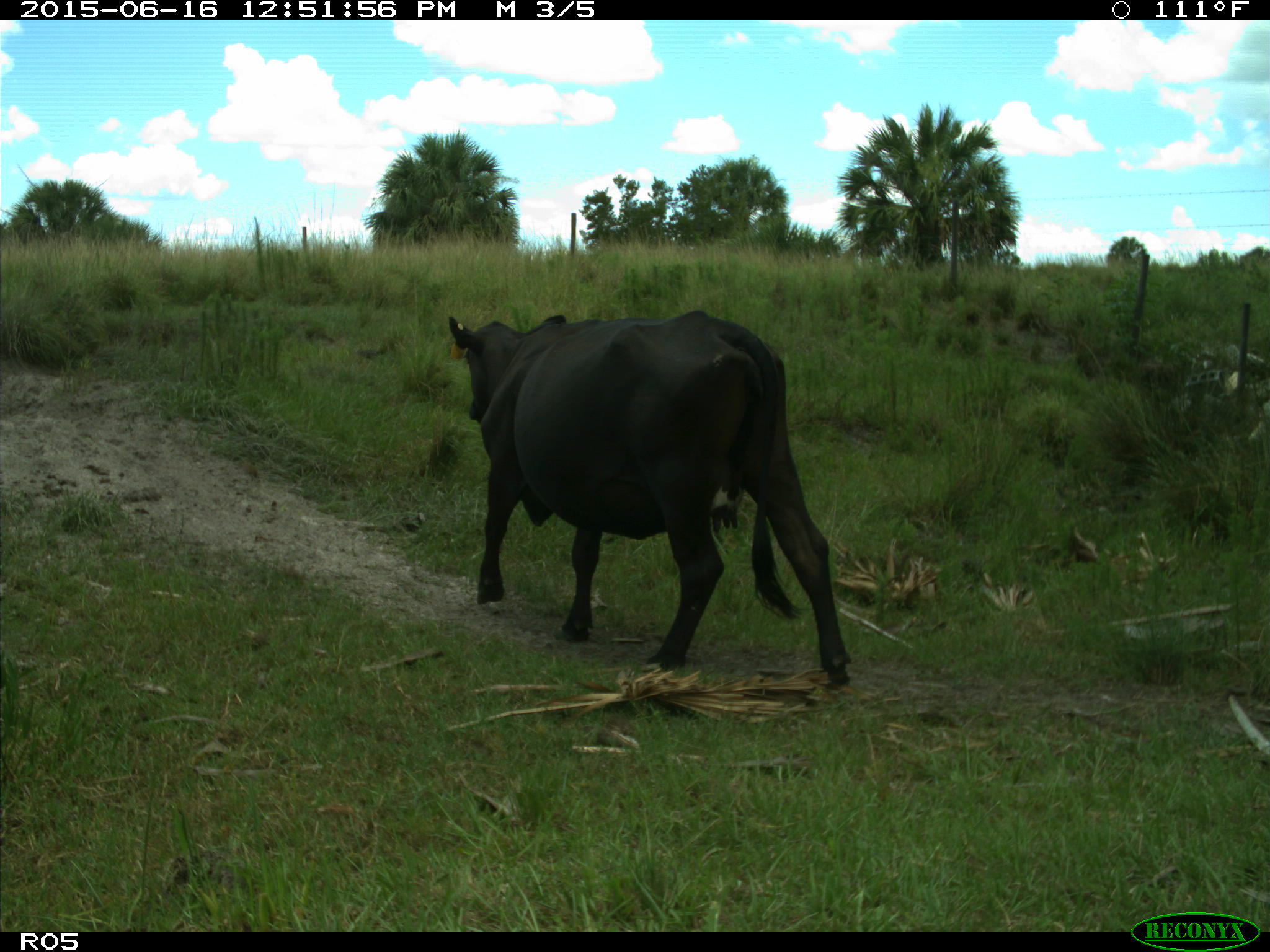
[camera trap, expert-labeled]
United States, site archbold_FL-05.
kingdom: Animalia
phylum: Chordata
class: Mammalia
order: Artiodactyla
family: Bovidae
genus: Bos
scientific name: Bos taurus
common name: domestic cow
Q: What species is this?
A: Bos taurus (domestic cow).